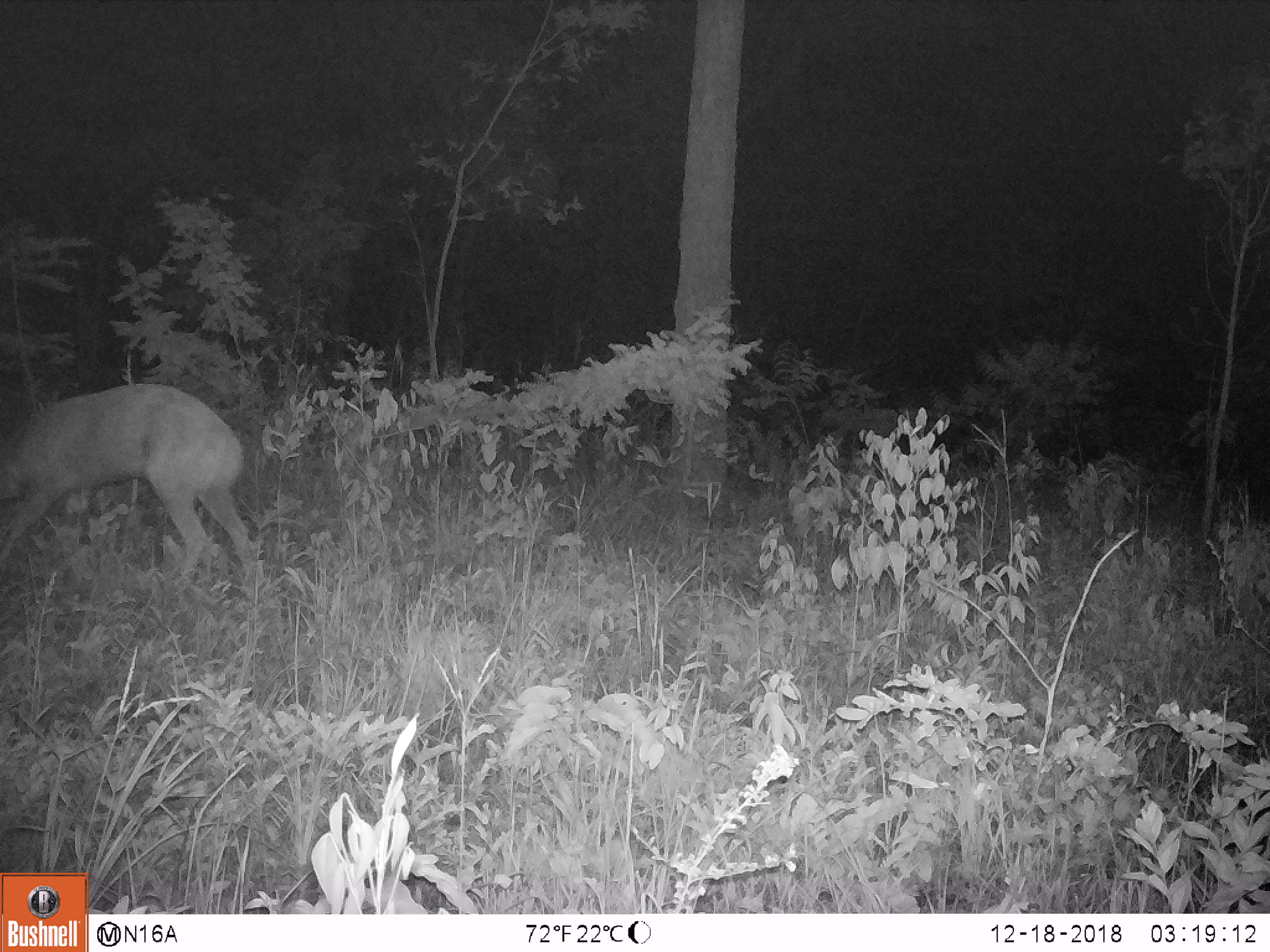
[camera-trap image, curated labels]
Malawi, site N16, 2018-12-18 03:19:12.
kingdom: Animalia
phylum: Chordata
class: Mammalia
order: Artiodactyla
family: Bovidae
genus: Tragelaphus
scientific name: Tragelaphus sylvaticus sylvaticus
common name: cape bushbuck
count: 1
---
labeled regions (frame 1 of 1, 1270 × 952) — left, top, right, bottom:
cape bushbuck: 1, 382, 259, 594